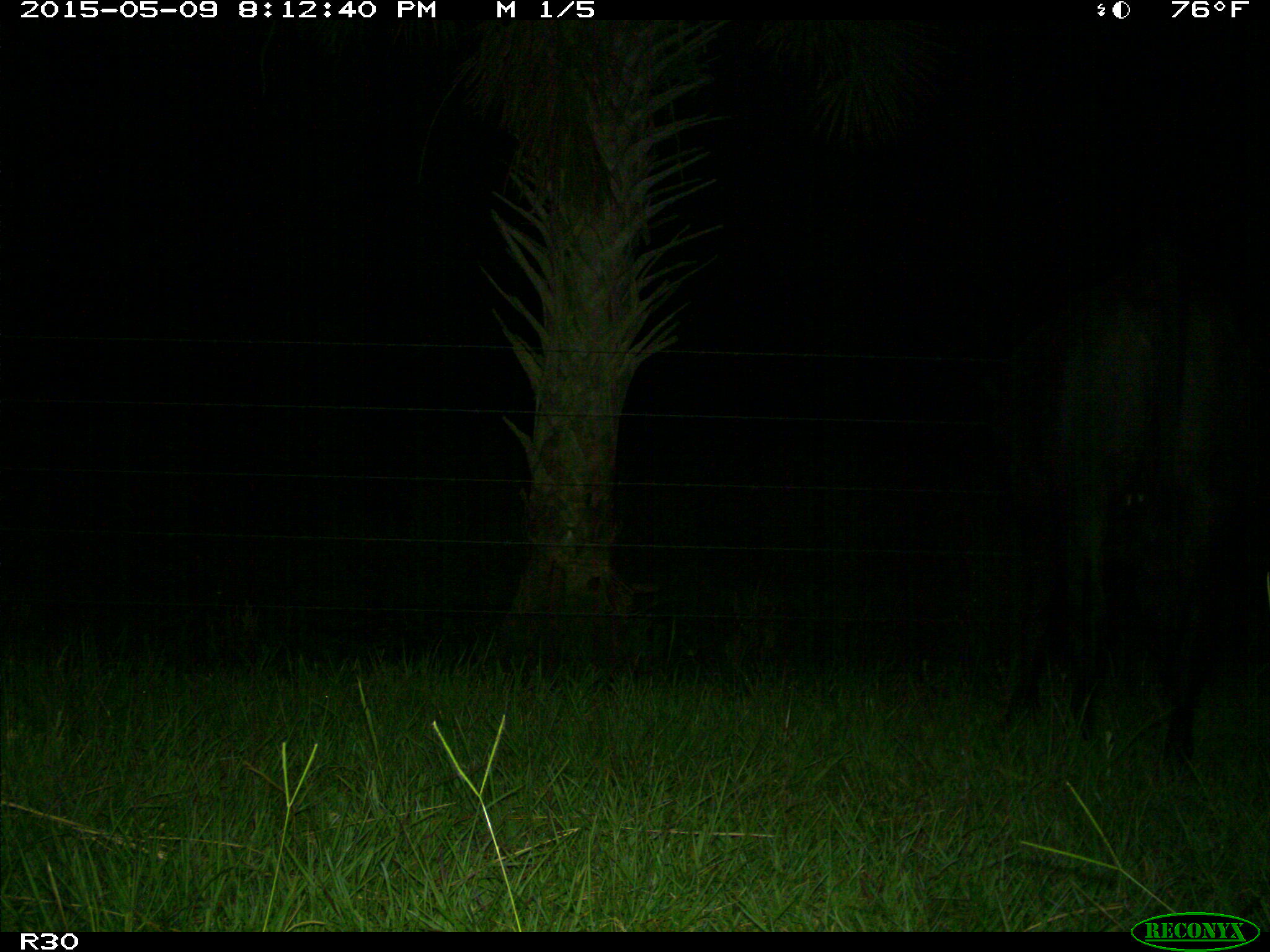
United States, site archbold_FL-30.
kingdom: Animalia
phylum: Chordata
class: Mammalia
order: Artiodactyla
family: Bovidae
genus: Bos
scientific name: Bos taurus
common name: domestic cow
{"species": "Bos taurus (domestic cow)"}